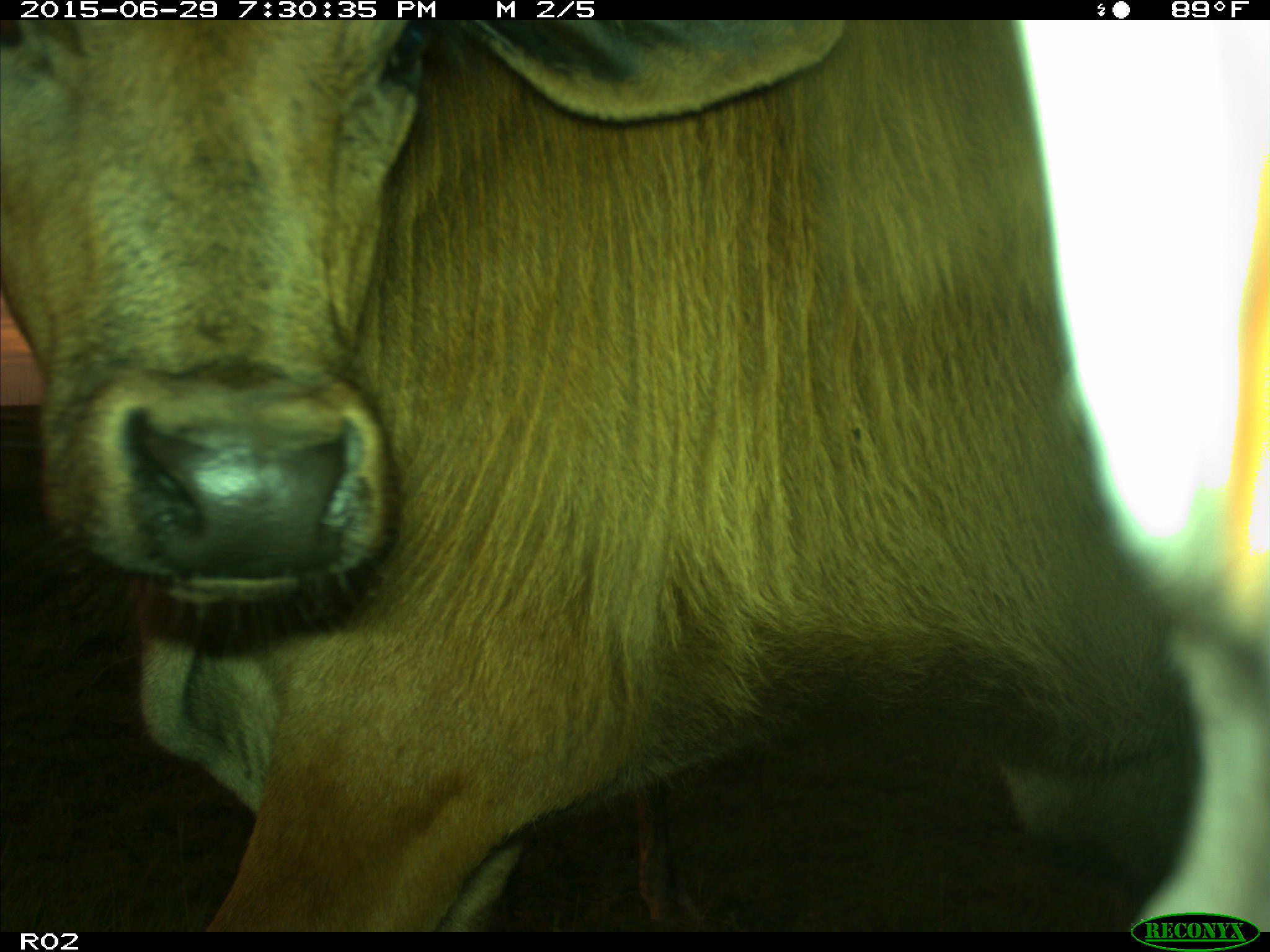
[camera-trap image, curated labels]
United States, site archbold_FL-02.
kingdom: Animalia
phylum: Chordata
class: Mammalia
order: Artiodactyla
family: Bovidae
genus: Bos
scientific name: Bos taurus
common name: domestic cow